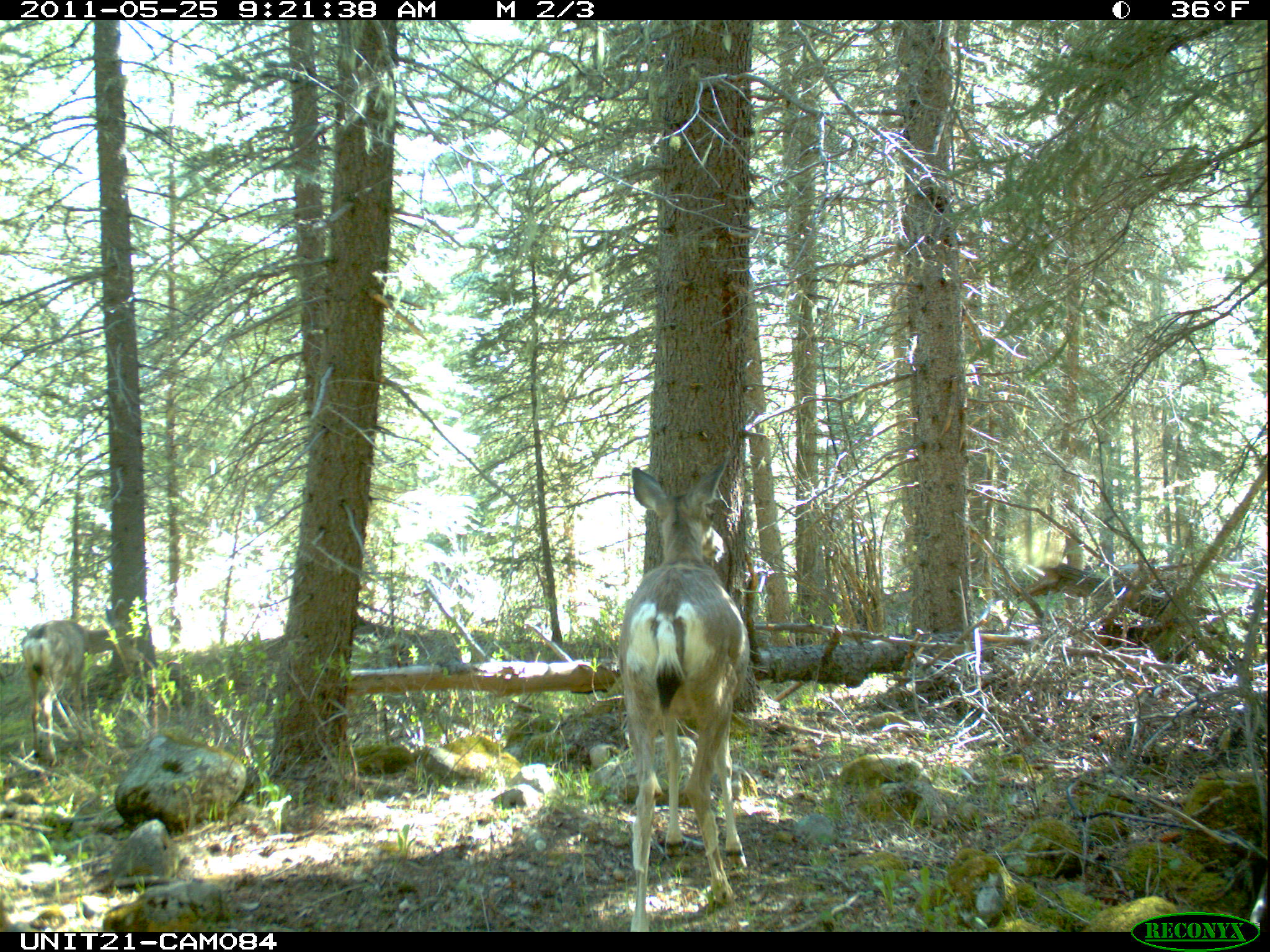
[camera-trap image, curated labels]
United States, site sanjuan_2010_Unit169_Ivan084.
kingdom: Animalia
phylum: Chordata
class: Mammalia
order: Artiodactyla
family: Cervidae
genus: Odocoileus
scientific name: Odocoileus hemionus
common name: mule deer